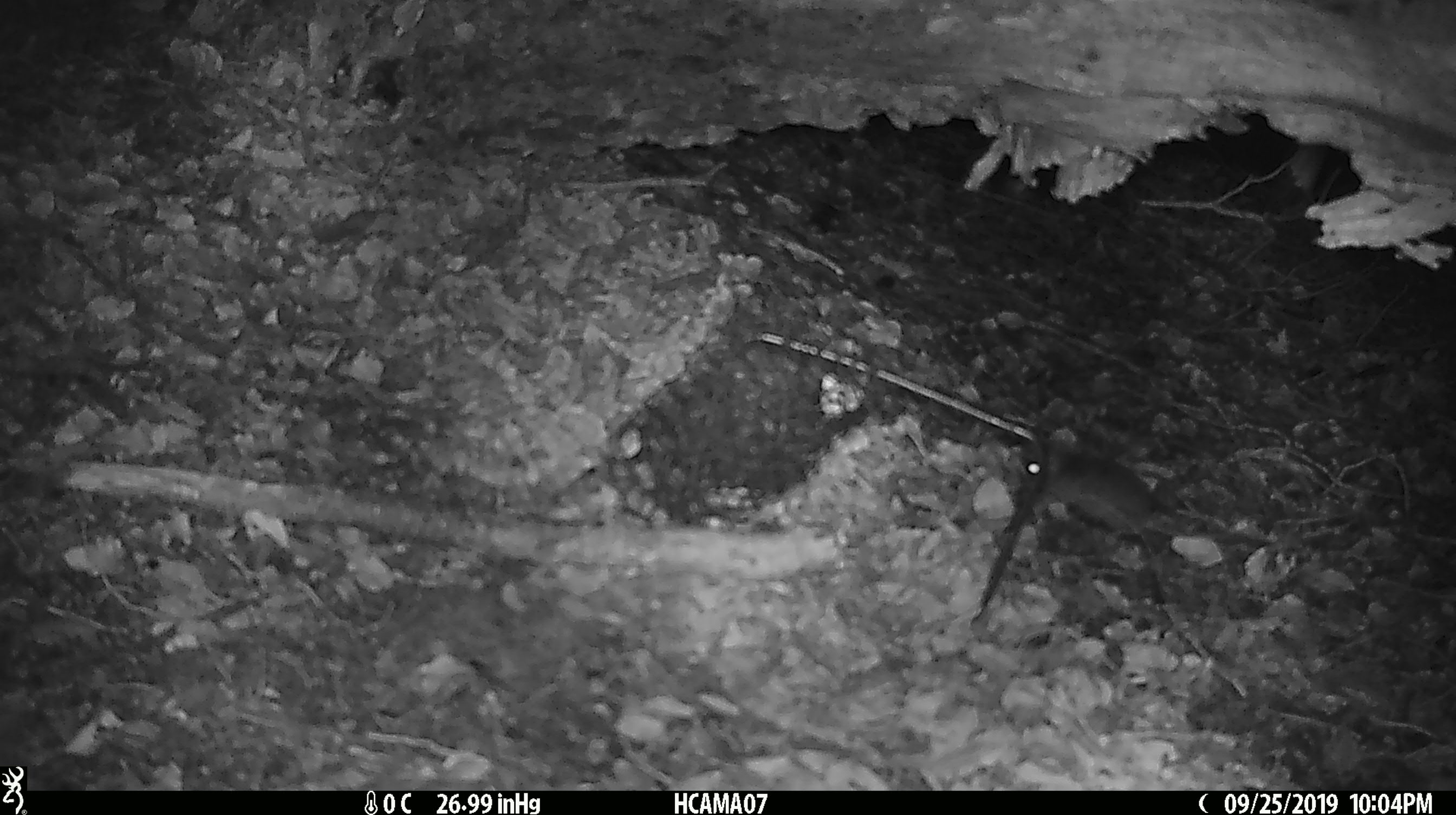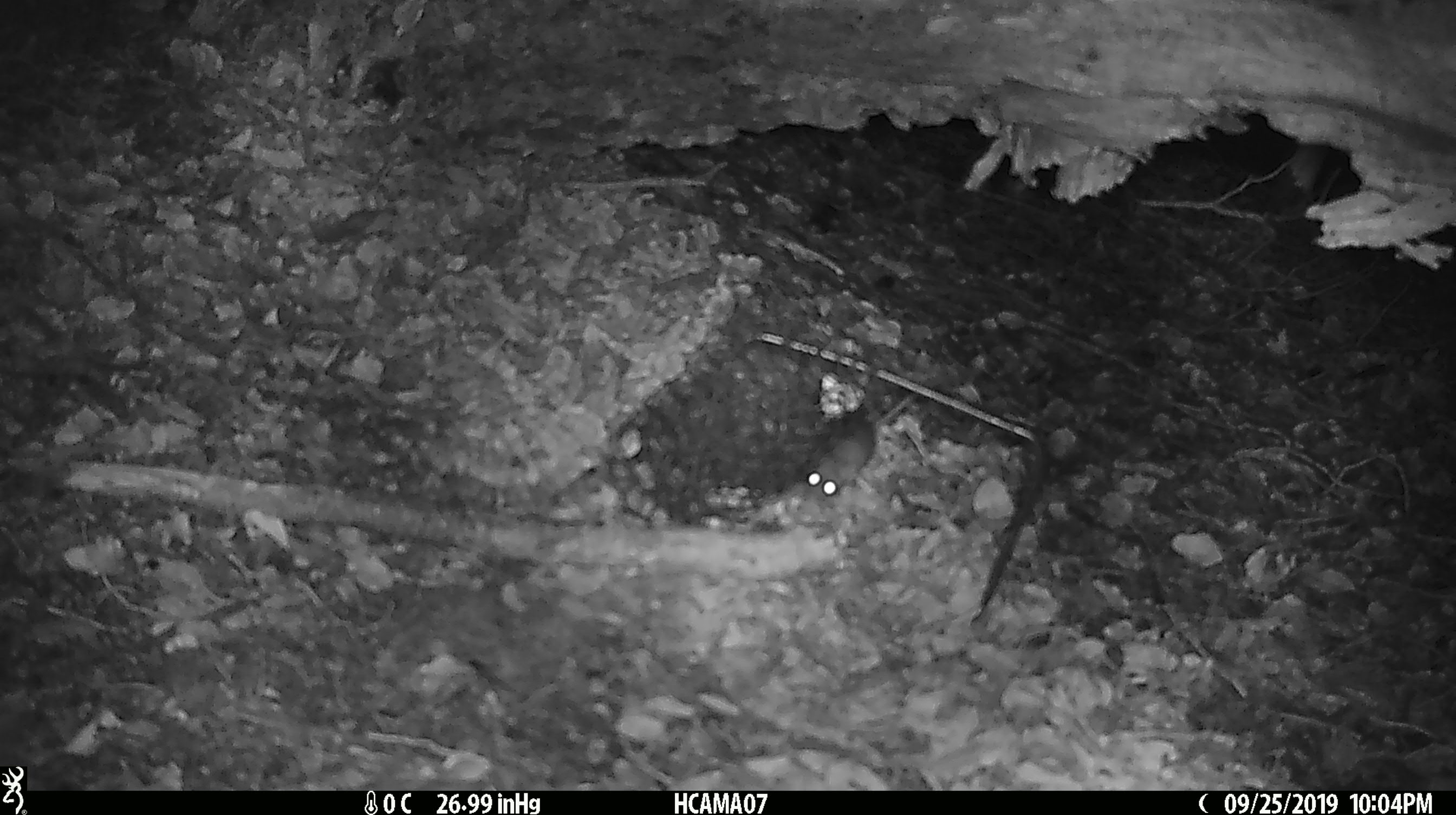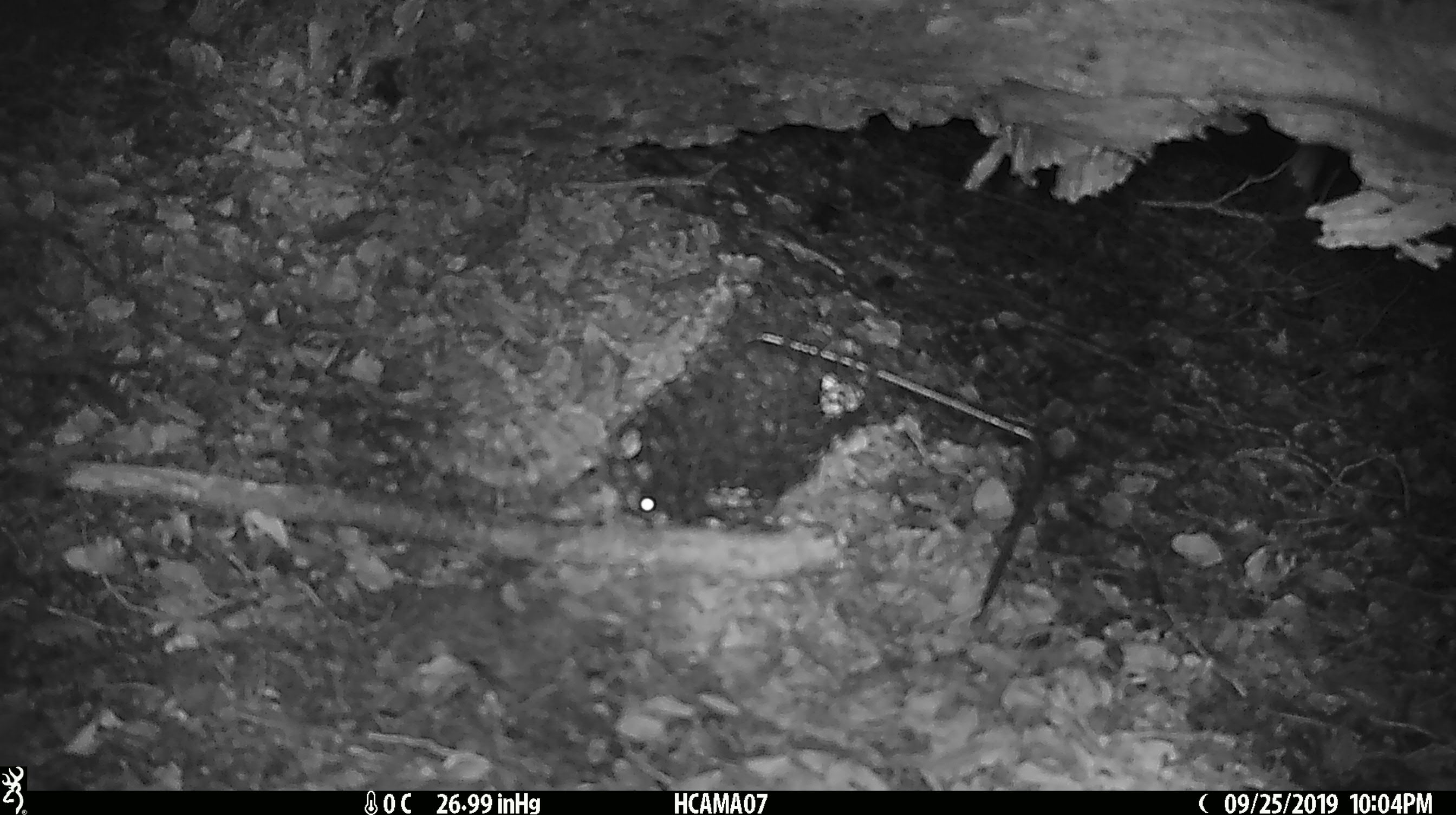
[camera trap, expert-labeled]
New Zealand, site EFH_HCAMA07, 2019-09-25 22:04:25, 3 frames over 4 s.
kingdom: Animalia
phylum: Chordata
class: Mammalia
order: Rodentia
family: Muridae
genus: Mus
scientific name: Mus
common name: mouse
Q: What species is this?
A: Mouse (Mus).